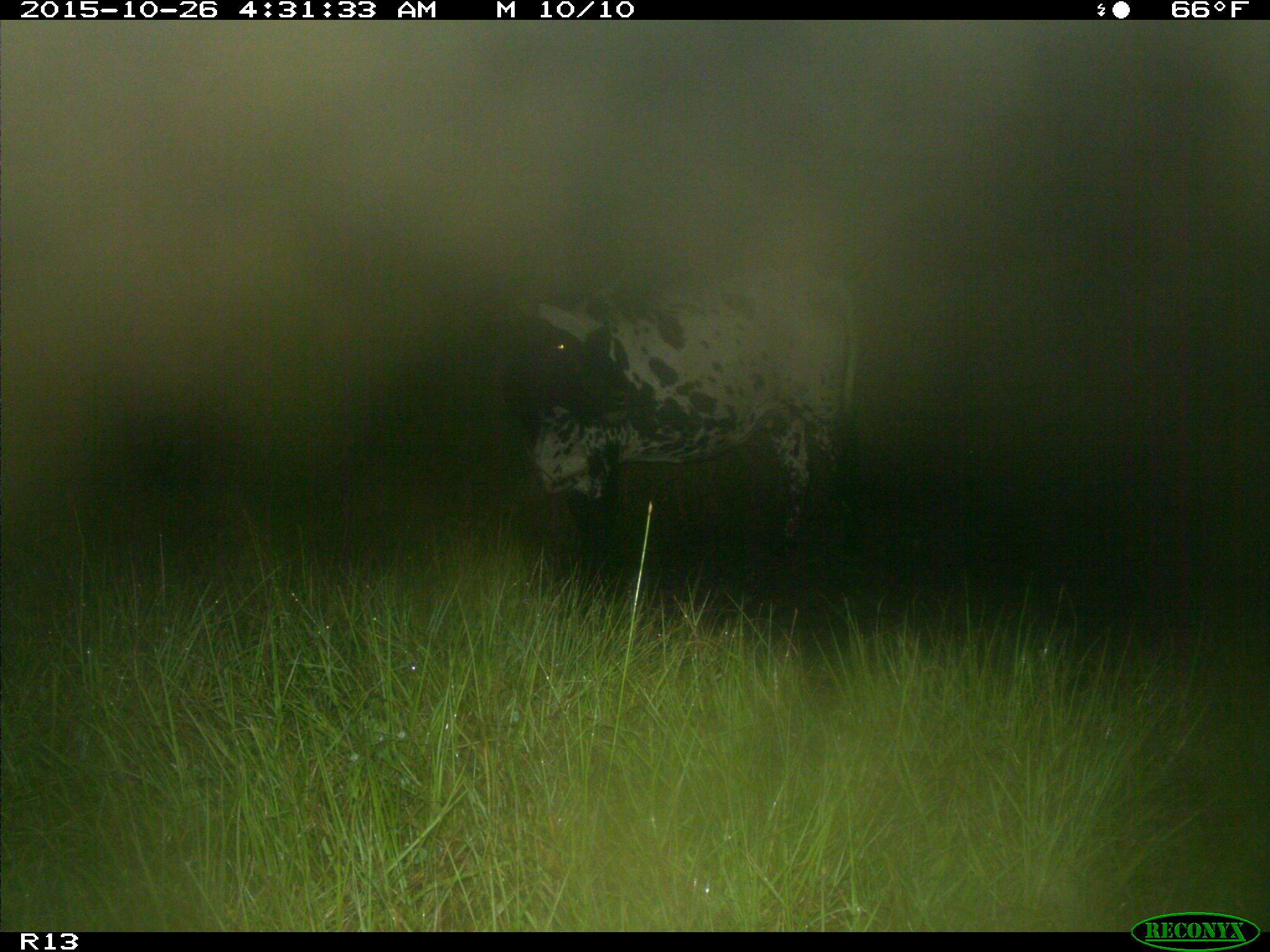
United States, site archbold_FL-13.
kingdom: Animalia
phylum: Chordata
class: Mammalia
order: Artiodactyla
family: Bovidae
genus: Bos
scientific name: Bos taurus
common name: domestic cow